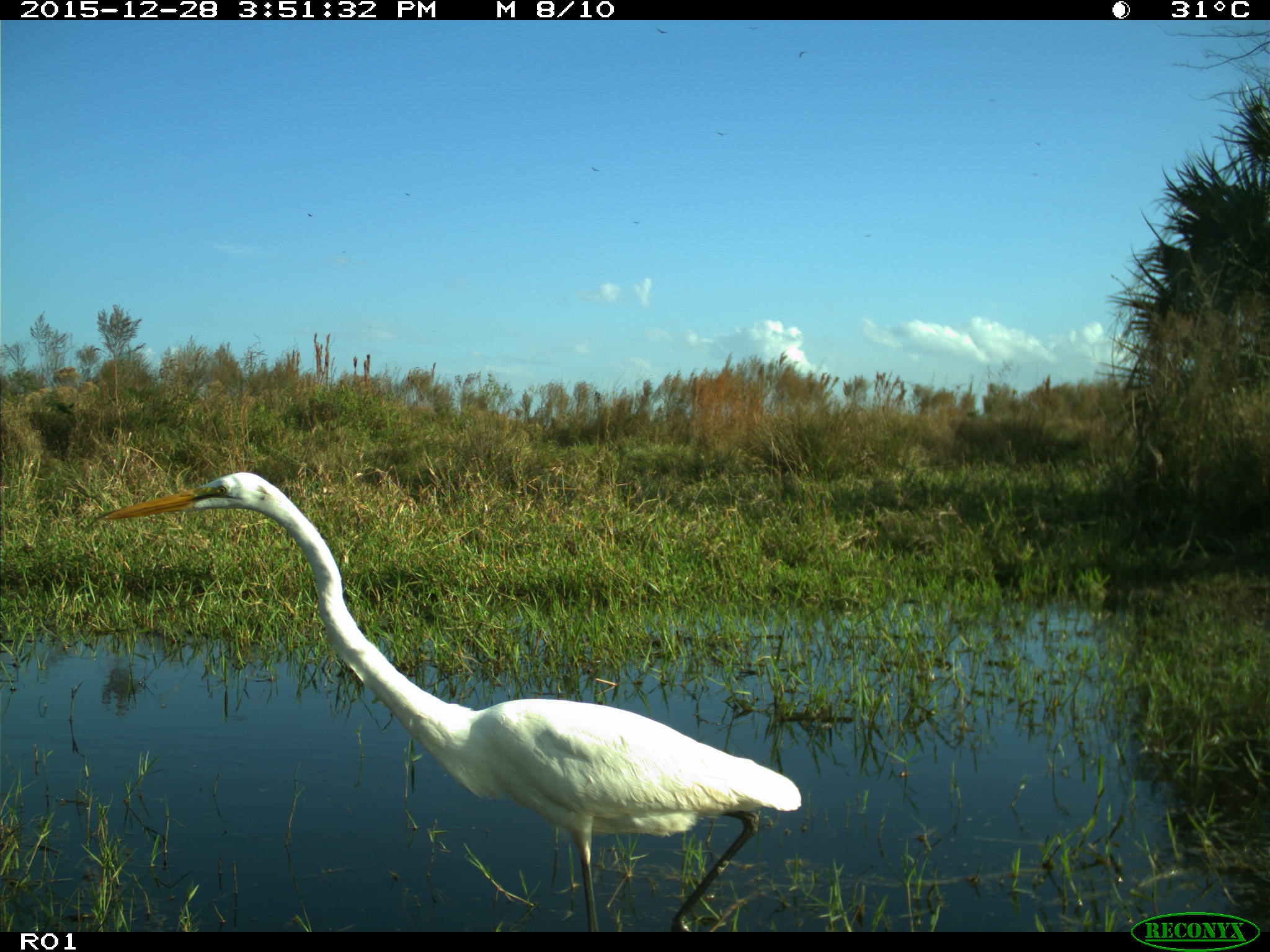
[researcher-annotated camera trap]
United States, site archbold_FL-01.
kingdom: Animalia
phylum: Chordata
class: Aves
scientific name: Aves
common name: birds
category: unidentified bird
Unidentified bird (birds) (Aves).